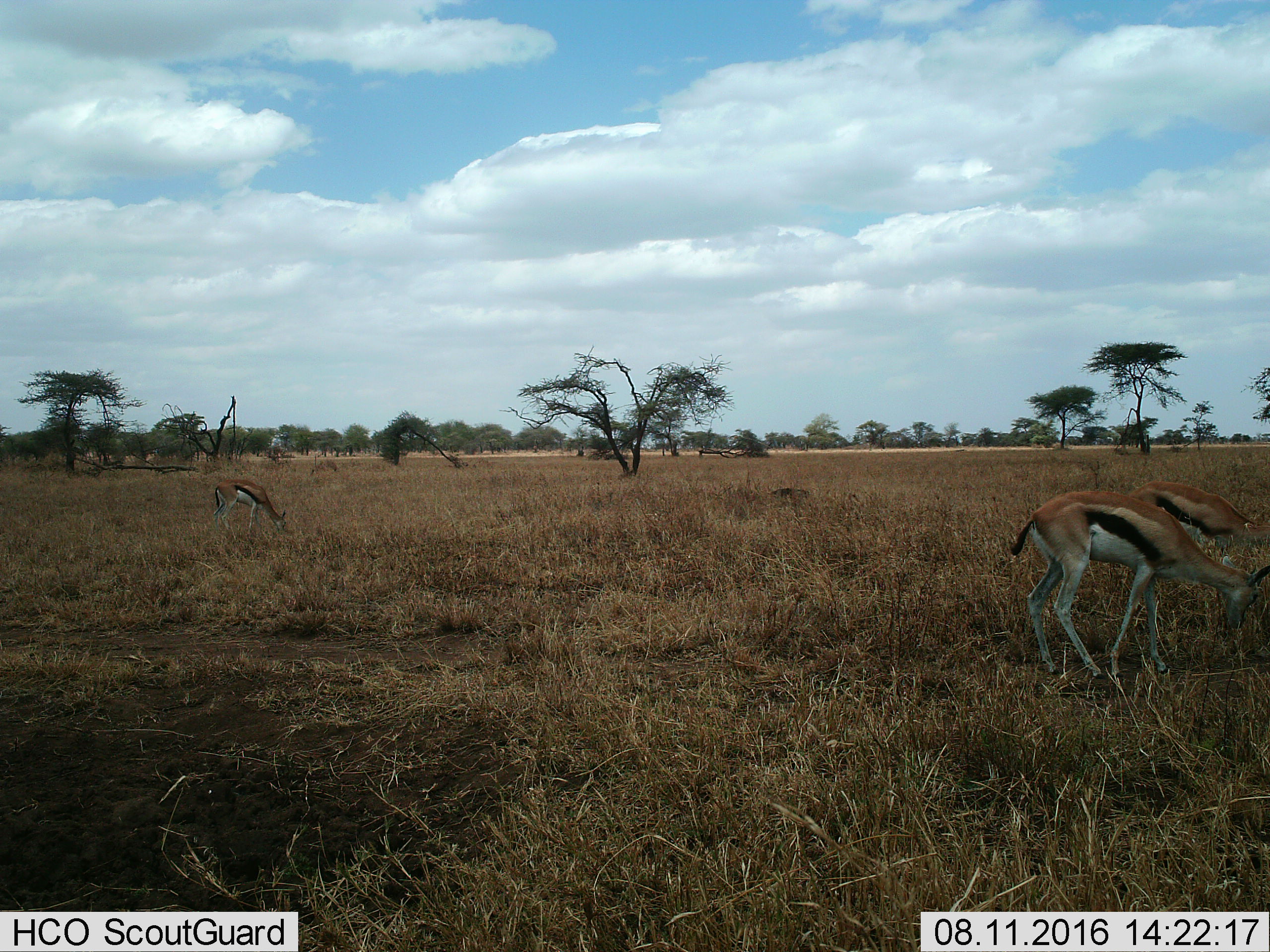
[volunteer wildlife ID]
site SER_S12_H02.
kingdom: Animalia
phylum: Chordata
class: Mammalia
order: Artiodactyla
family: Bovidae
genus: Eudorcas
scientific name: Eudorcas thomsonii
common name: thomson's gazelle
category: gazellethomsons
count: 3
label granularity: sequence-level